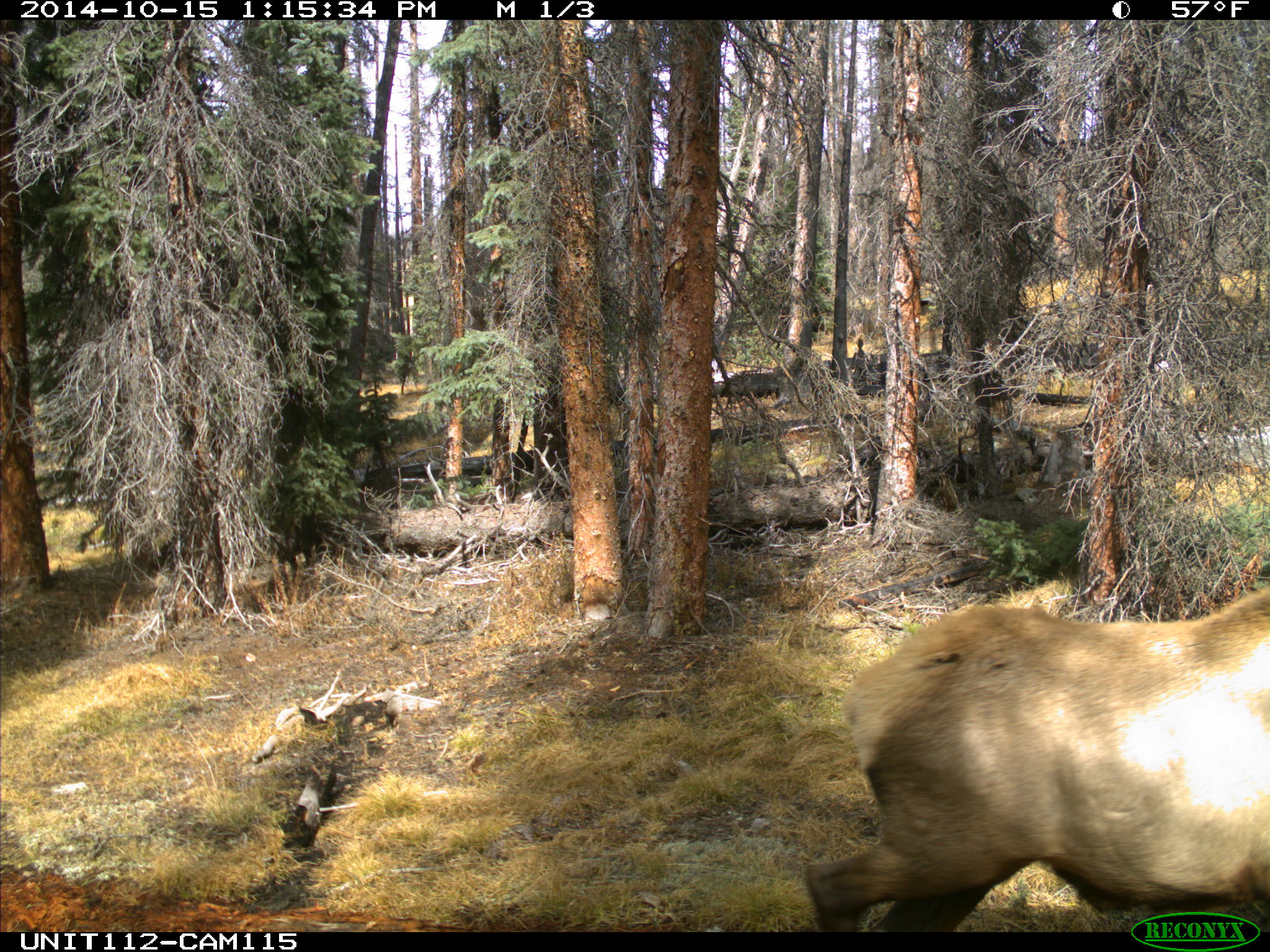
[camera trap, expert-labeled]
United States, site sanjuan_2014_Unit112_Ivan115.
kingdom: Animalia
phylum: Chordata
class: Mammalia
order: Artiodactyla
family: Cervidae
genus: Cervus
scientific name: Cervus elaphus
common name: red deer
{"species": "Cervus elaphus (red deer)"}